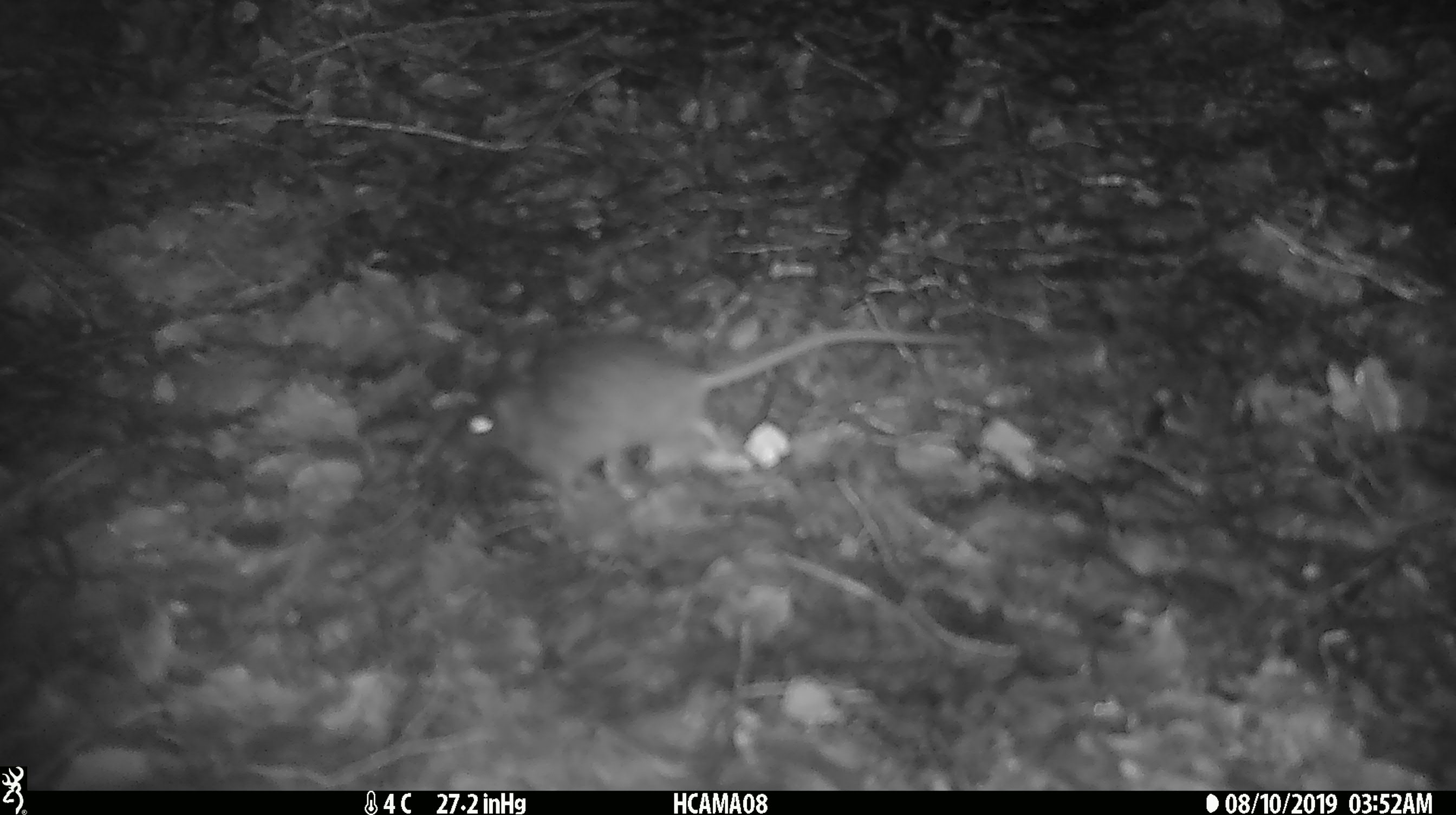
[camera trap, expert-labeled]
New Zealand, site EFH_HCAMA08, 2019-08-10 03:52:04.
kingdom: Animalia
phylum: Chordata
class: Mammalia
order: Rodentia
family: Muridae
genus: Mus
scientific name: Mus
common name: mouse